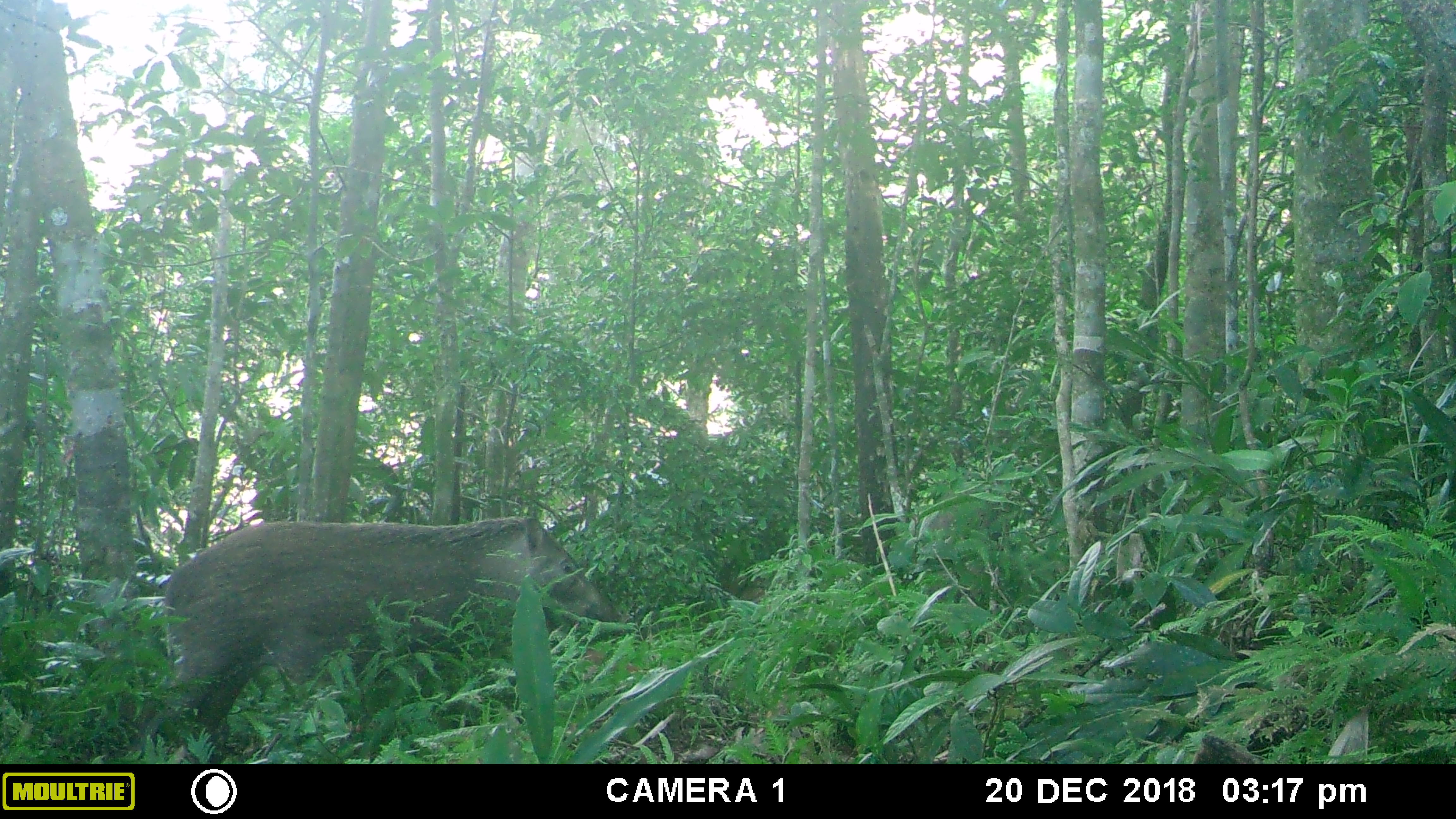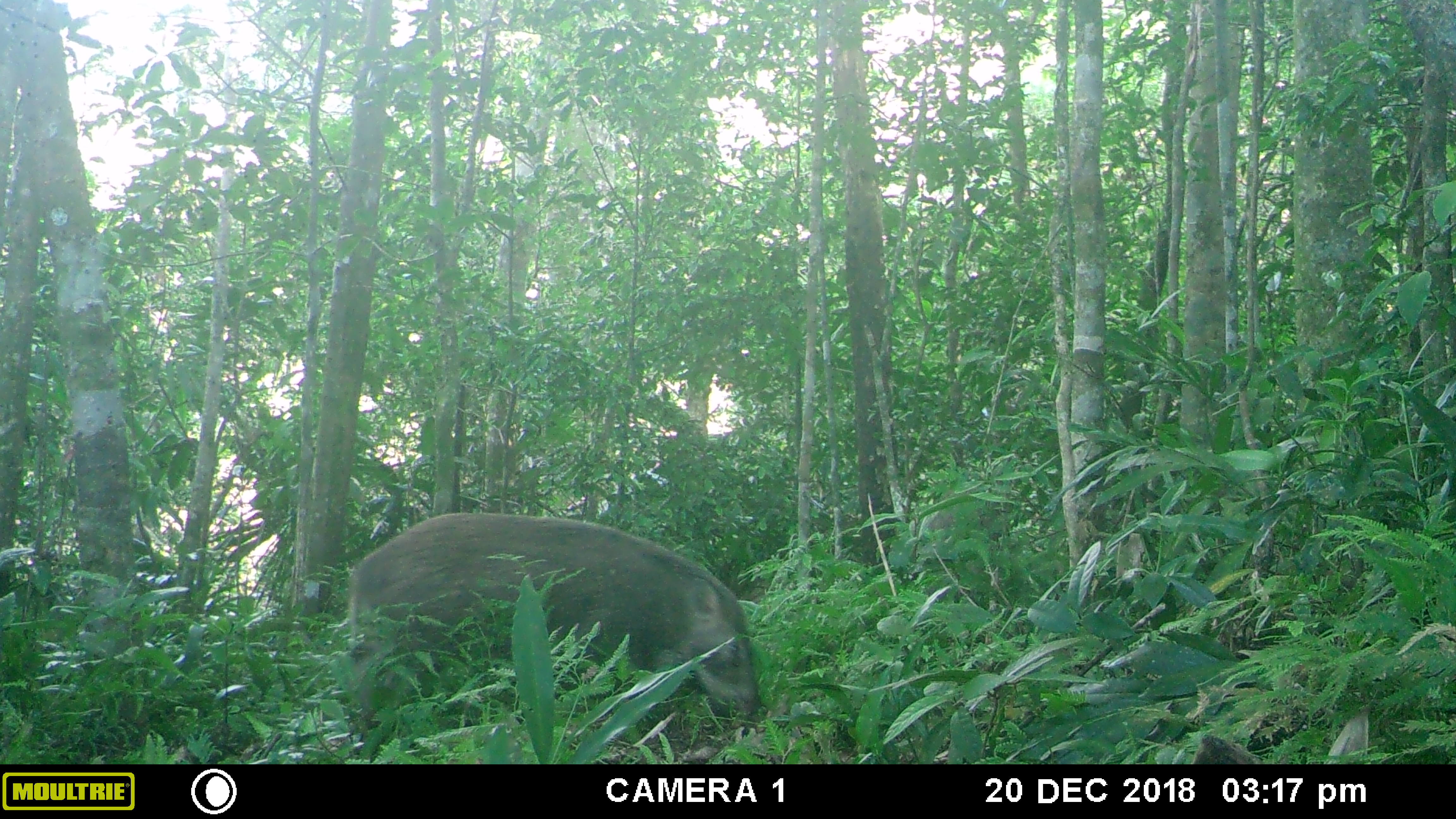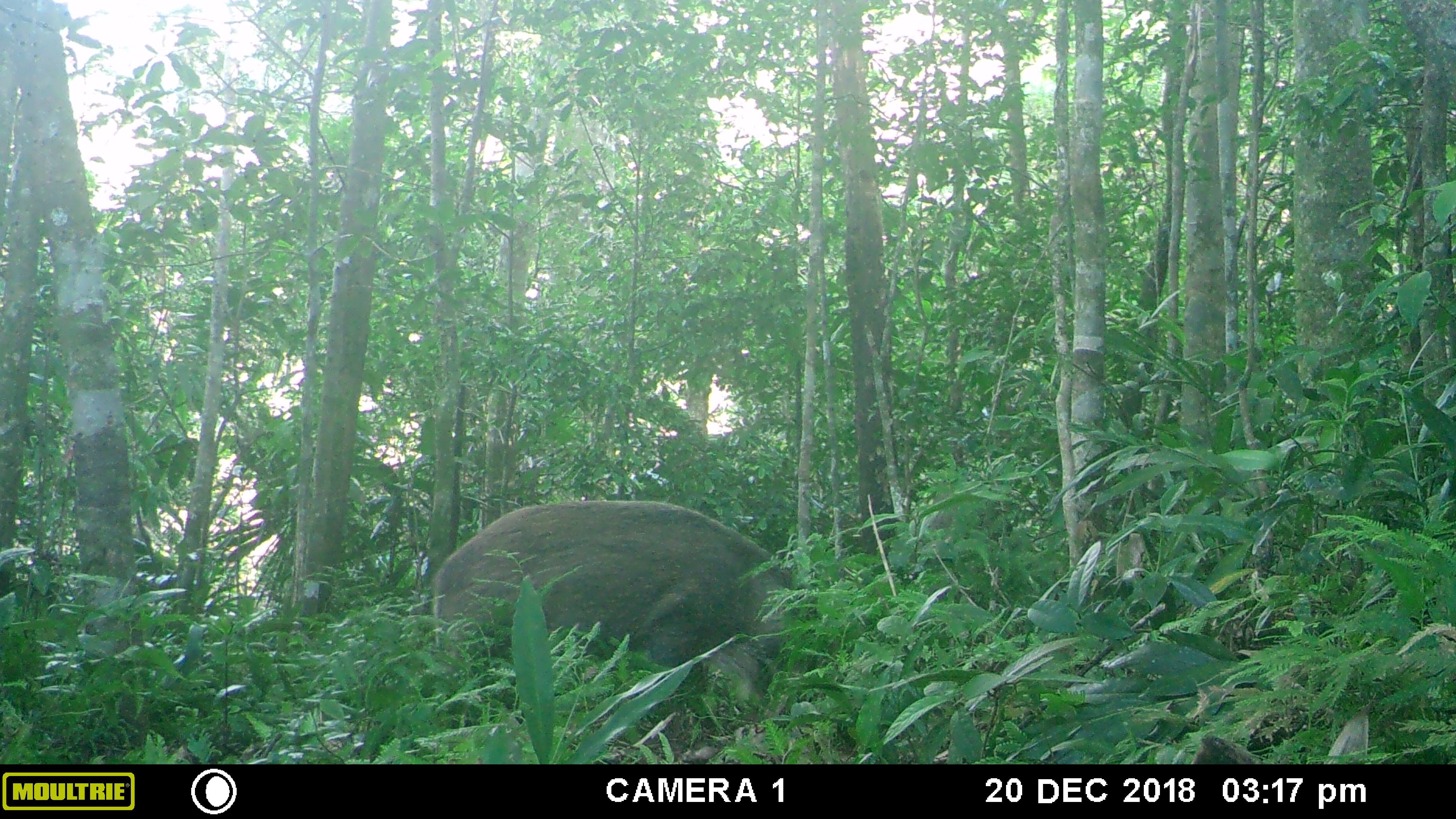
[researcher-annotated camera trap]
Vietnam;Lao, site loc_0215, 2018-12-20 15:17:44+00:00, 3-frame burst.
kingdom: Animalia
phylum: Chordata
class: Mammalia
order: Artiodactyla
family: Suidae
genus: Sus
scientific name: Sus scrofa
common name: eurasian wild pig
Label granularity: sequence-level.